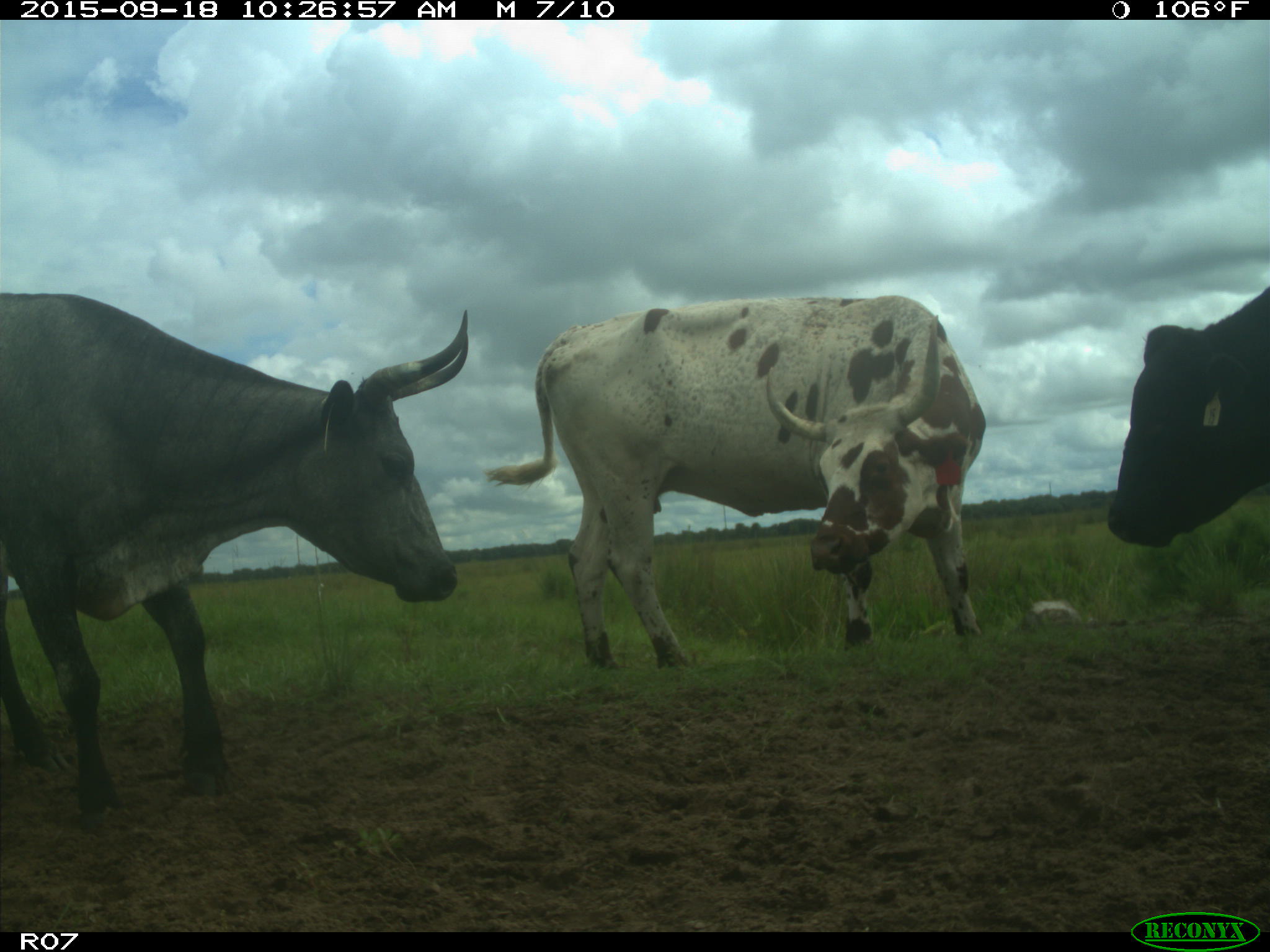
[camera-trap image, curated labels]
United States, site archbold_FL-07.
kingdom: Animalia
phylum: Chordata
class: Mammalia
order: Artiodactyla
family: Bovidae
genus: Bos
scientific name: Bos taurus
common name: domestic cow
Bos taurus (domestic cow).